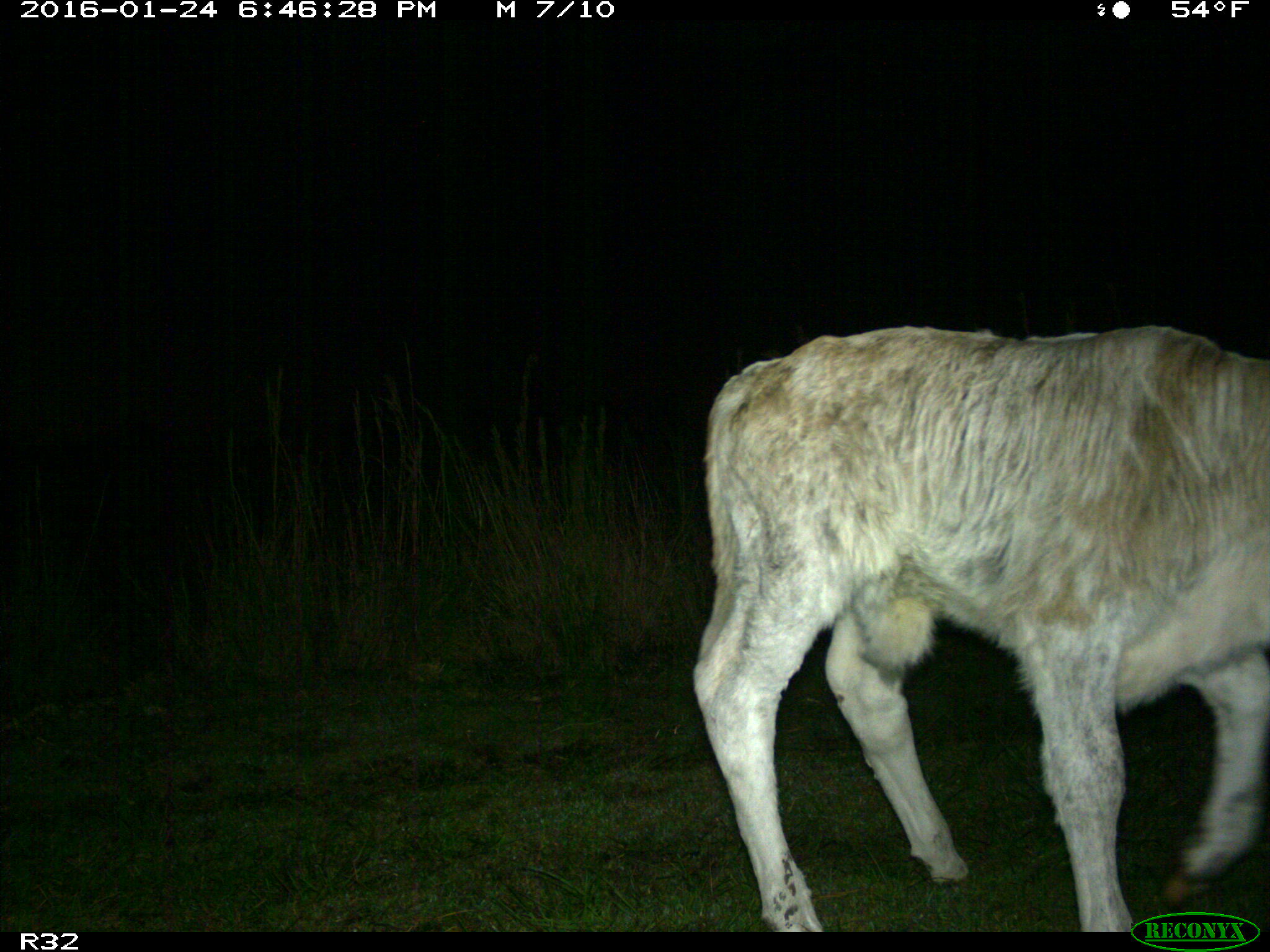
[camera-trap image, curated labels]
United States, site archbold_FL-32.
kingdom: Animalia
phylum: Chordata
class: Mammalia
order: Artiodactyla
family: Bovidae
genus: Bos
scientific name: Bos taurus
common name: domestic cow